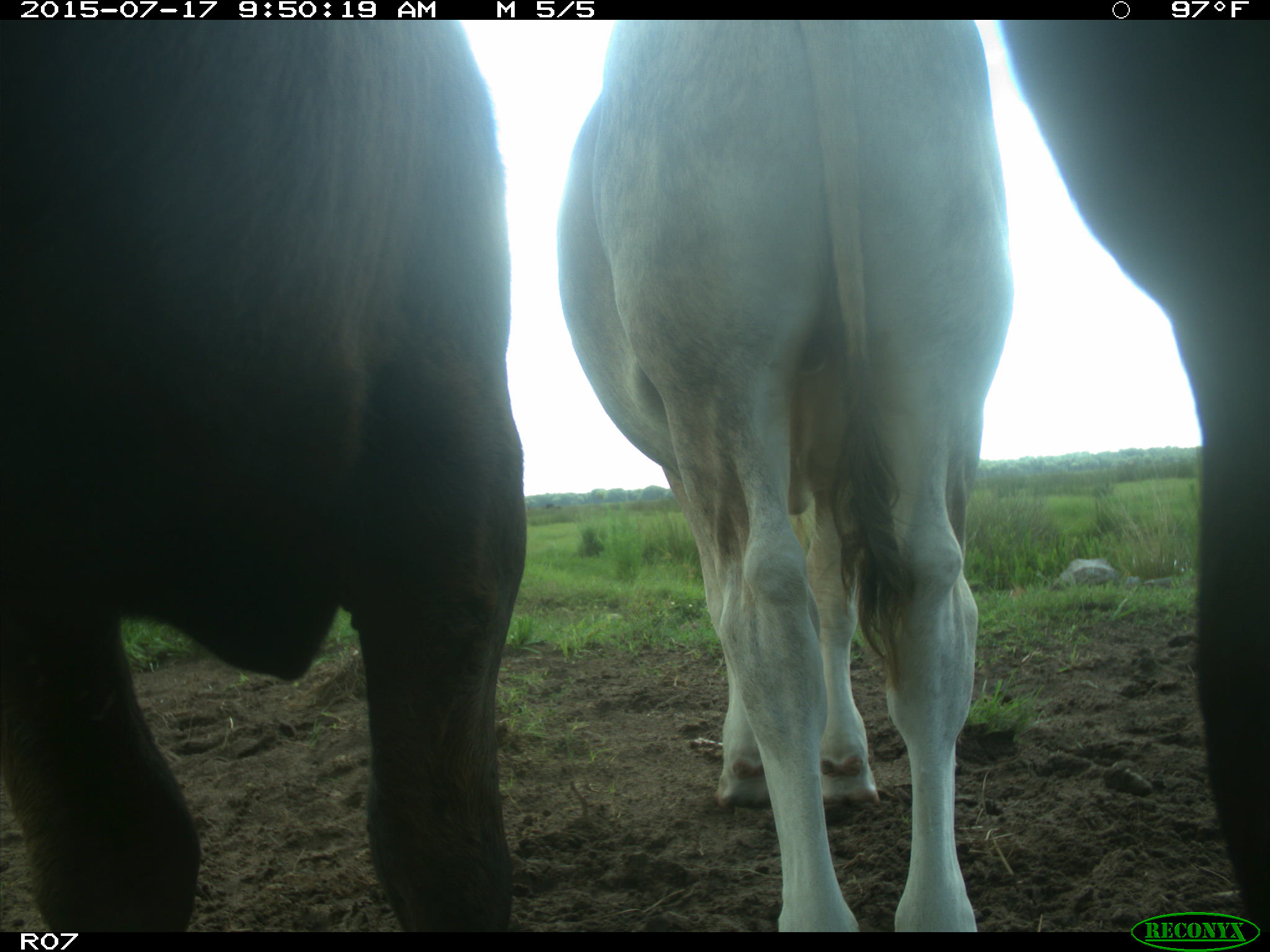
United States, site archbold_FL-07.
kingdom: Animalia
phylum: Chordata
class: Mammalia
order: Artiodactyla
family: Bovidae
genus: Bos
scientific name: Bos taurus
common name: domestic cow